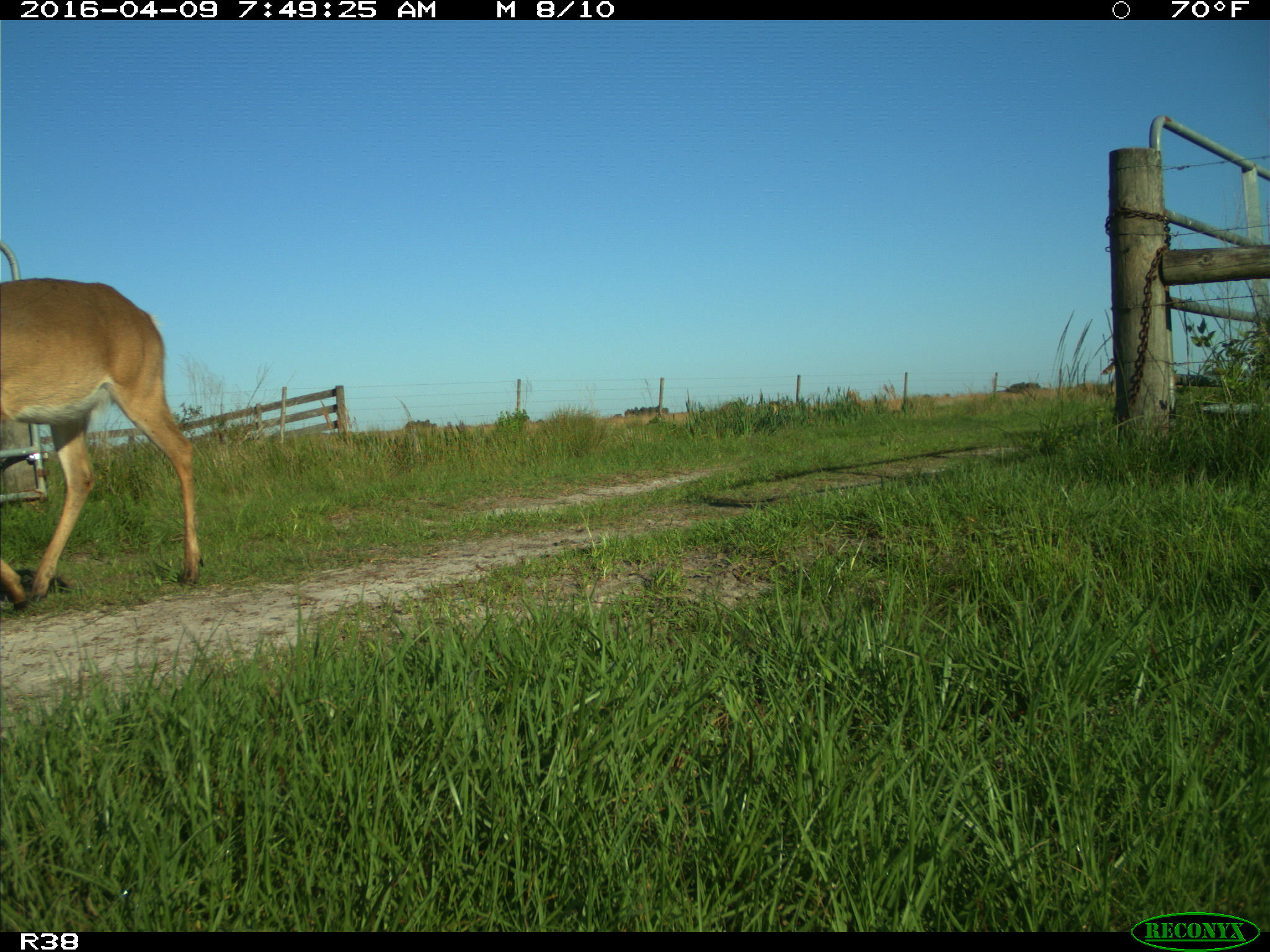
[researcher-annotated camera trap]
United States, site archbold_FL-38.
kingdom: Animalia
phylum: Chordata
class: Mammalia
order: Artiodactyla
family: Cervidae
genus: Odocoileus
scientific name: Odocoileus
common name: deer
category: unidentified deer